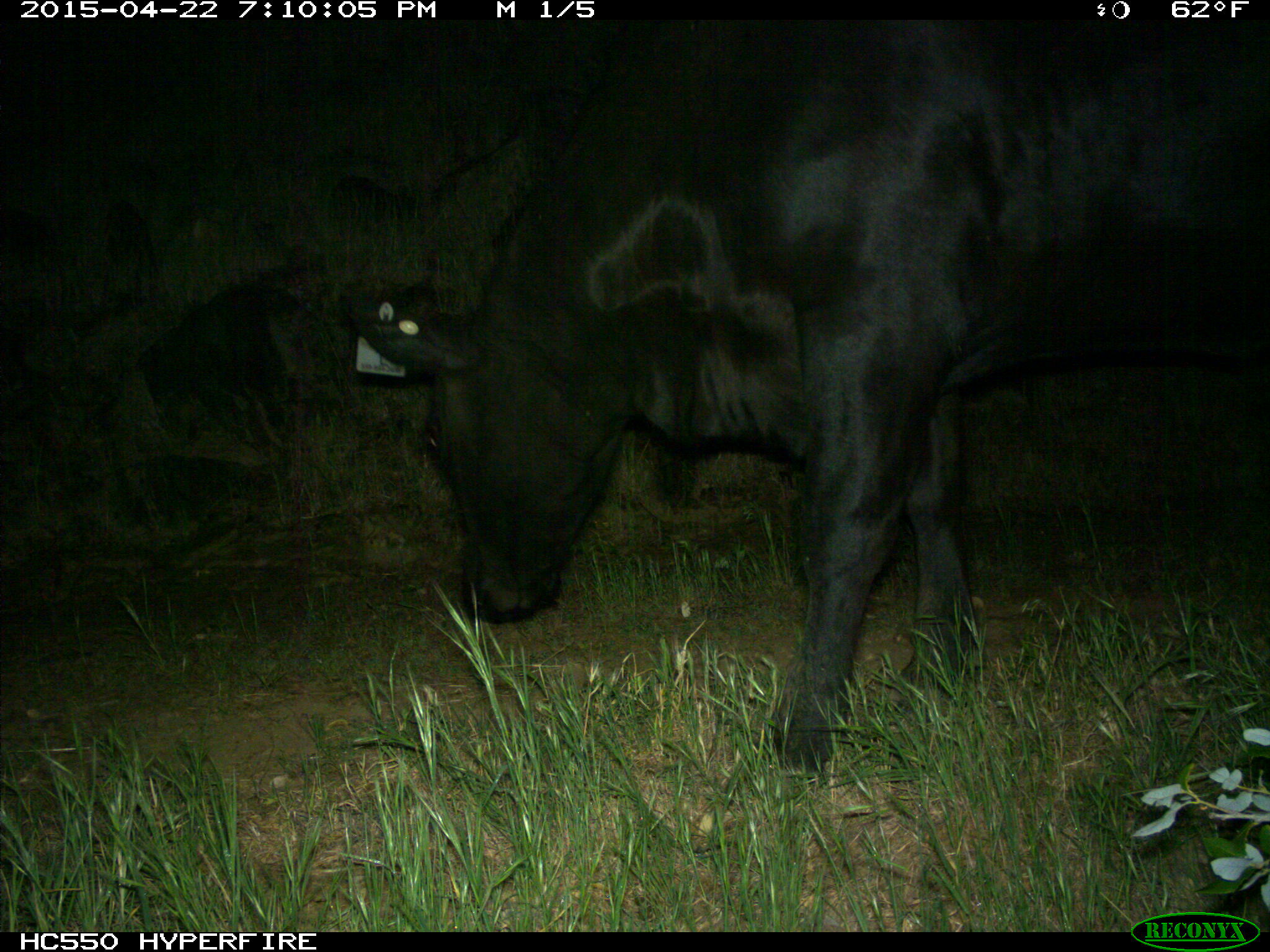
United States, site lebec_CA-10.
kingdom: Animalia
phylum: Chordata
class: Mammalia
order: Artiodactyla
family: Bovidae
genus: Bos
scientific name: Bos taurus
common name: domestic cow